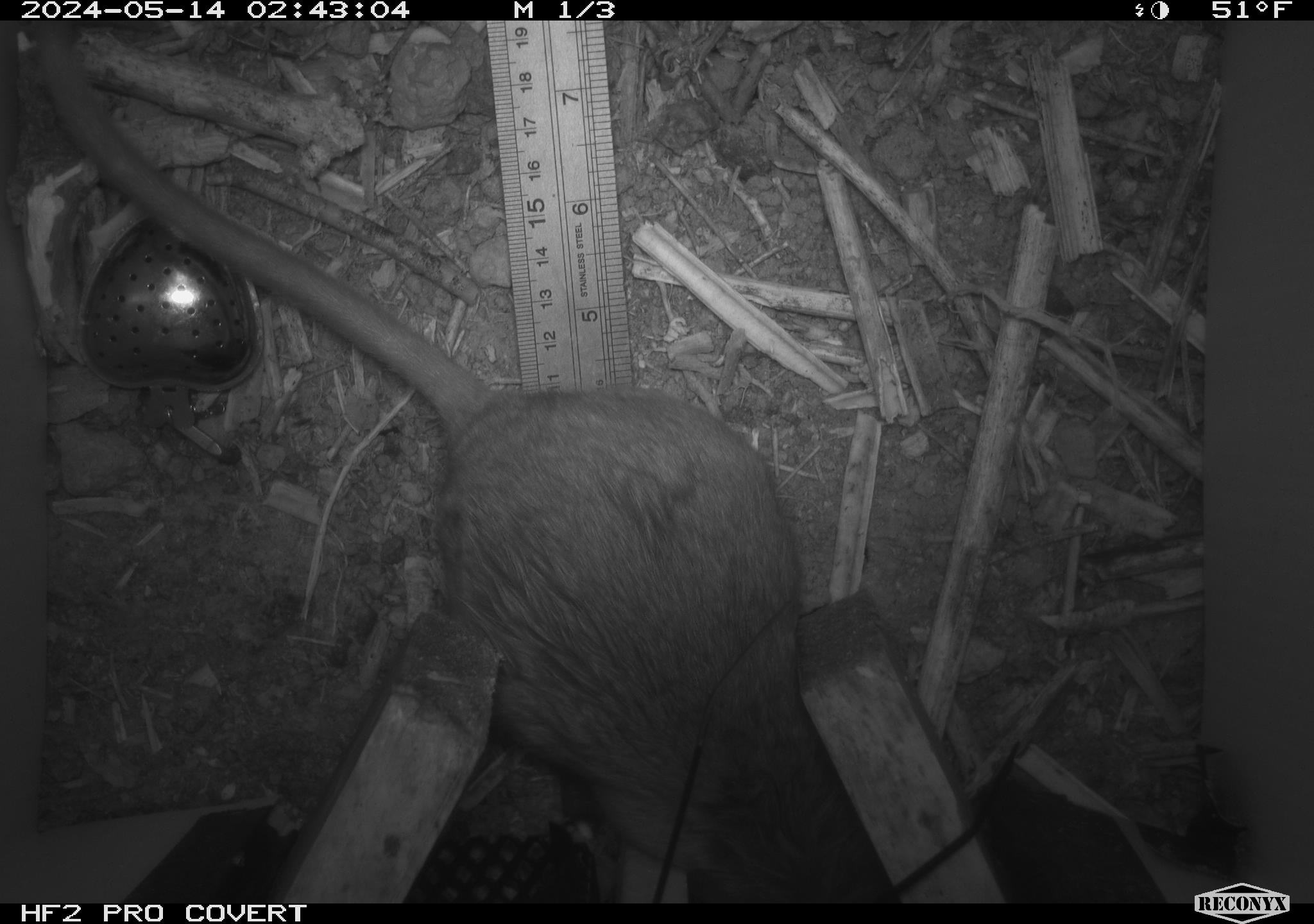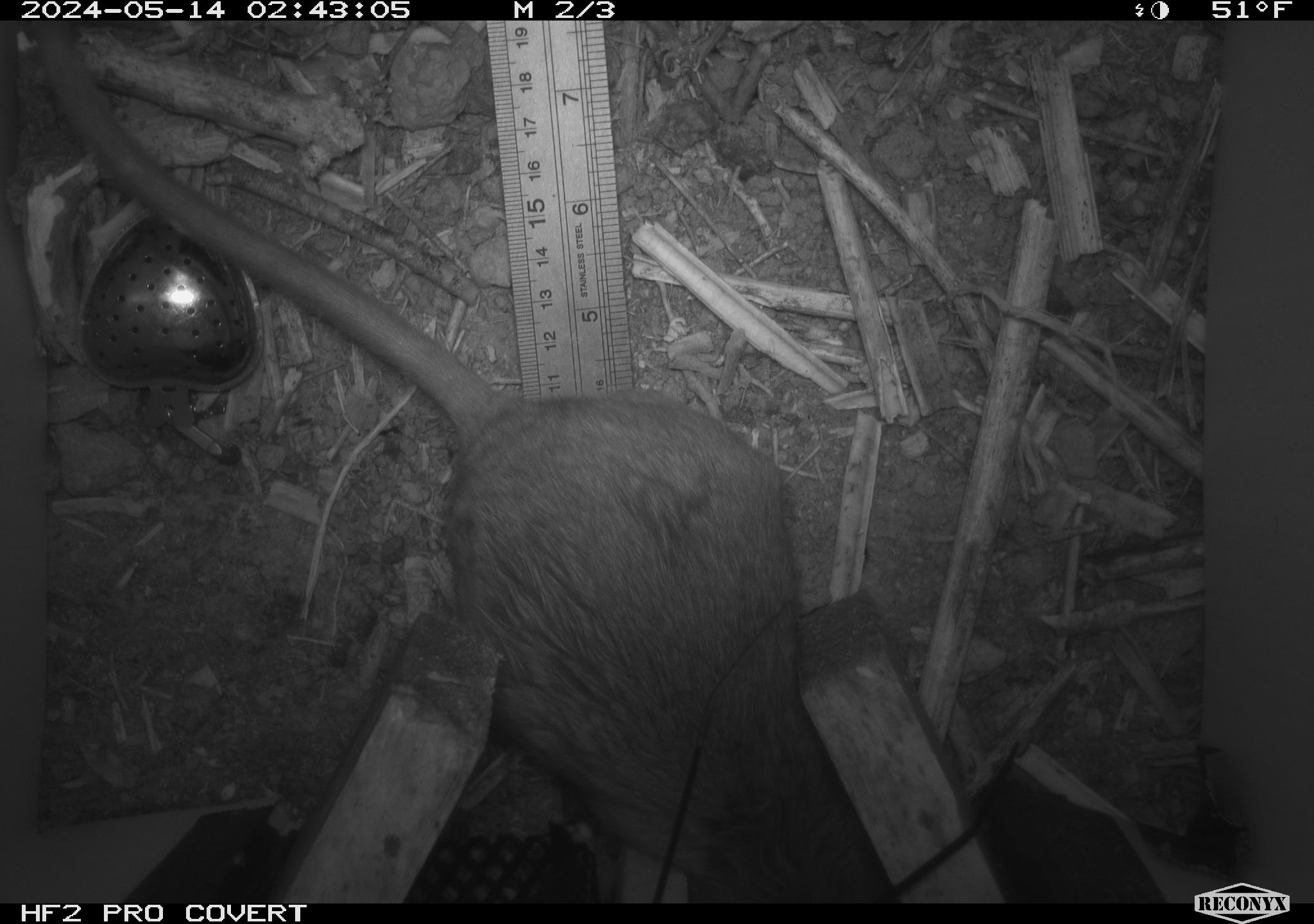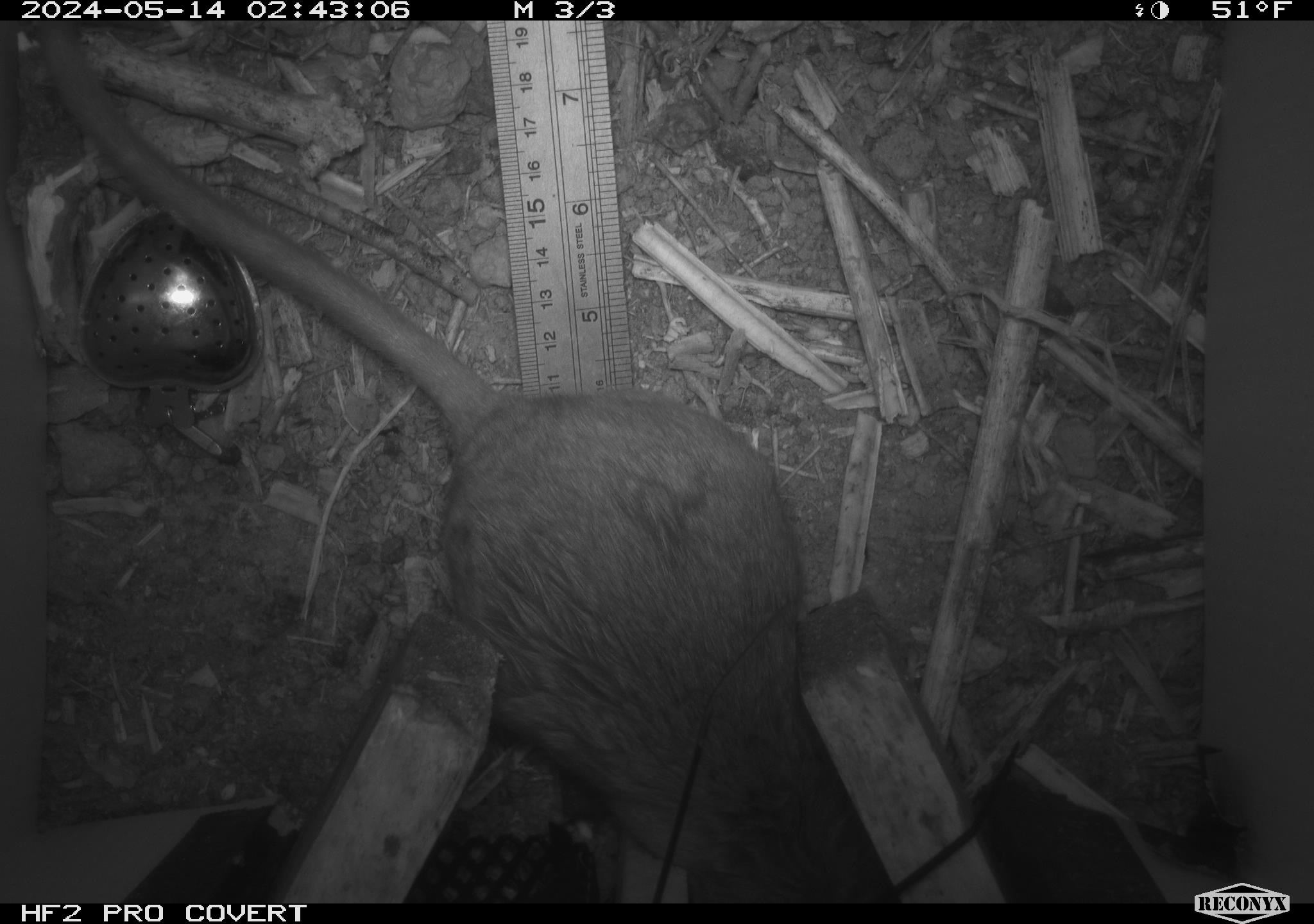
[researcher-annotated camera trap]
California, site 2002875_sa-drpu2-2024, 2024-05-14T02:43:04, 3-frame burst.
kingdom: Animalia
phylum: Chordata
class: Mammalia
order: Rodentia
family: Cricetidae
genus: Neotoma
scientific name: Neotoma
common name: pack rat or woodrat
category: neotoma species